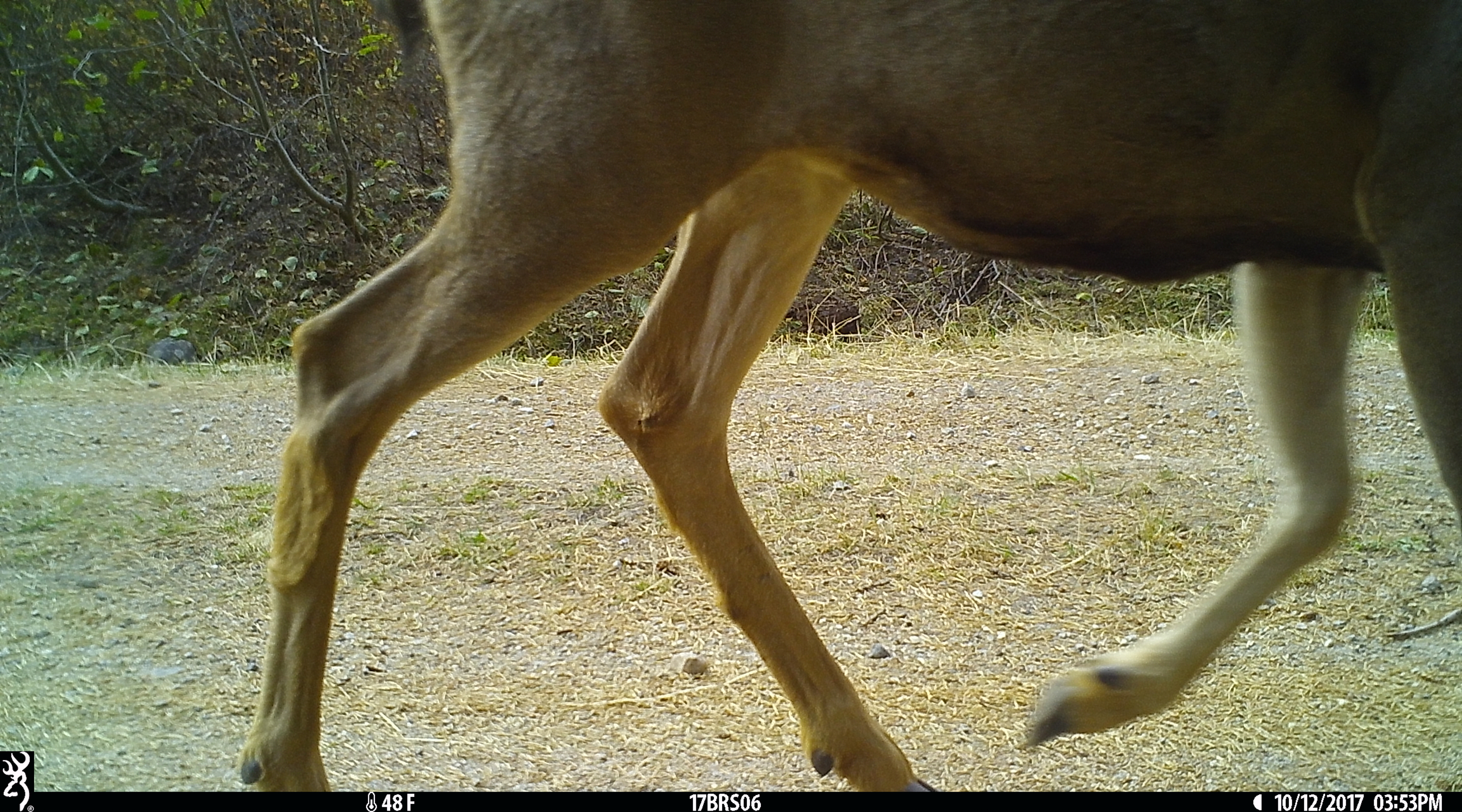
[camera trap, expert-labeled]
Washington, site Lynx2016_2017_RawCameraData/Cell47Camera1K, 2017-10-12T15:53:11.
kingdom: Animalia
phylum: Chordata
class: Mammalia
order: Artiodactyla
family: Cervidae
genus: Odocoileus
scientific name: Odocoileus hemionus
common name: mule deer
Odocoileus hemionus (mule deer). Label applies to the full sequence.